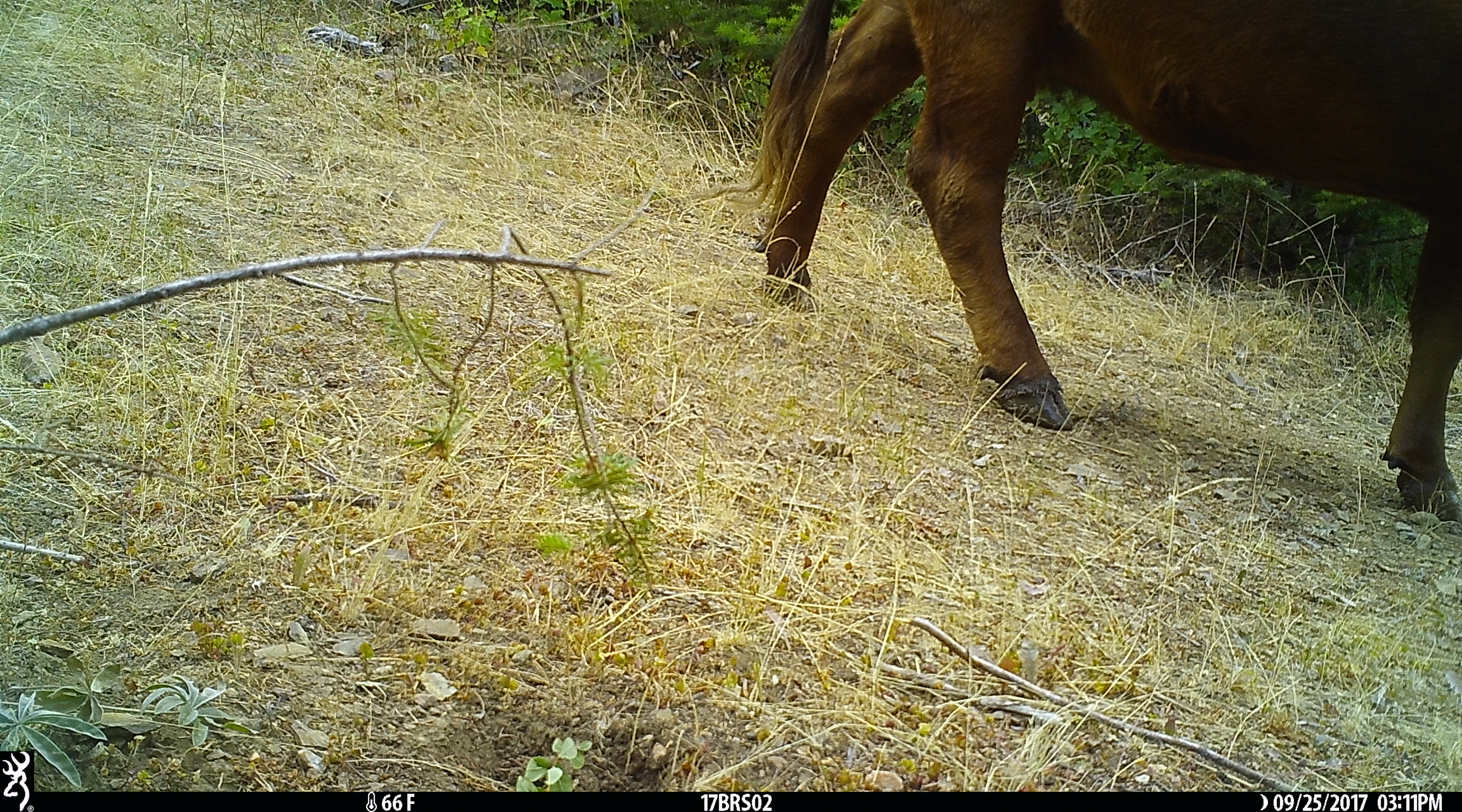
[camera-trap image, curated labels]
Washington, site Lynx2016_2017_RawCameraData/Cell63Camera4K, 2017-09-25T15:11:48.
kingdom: Animalia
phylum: Chordata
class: Mammalia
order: Artiodactyla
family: Bovidae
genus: Bos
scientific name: Bos taurus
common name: domestic cattle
Domestic cattle (Bos taurus). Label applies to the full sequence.